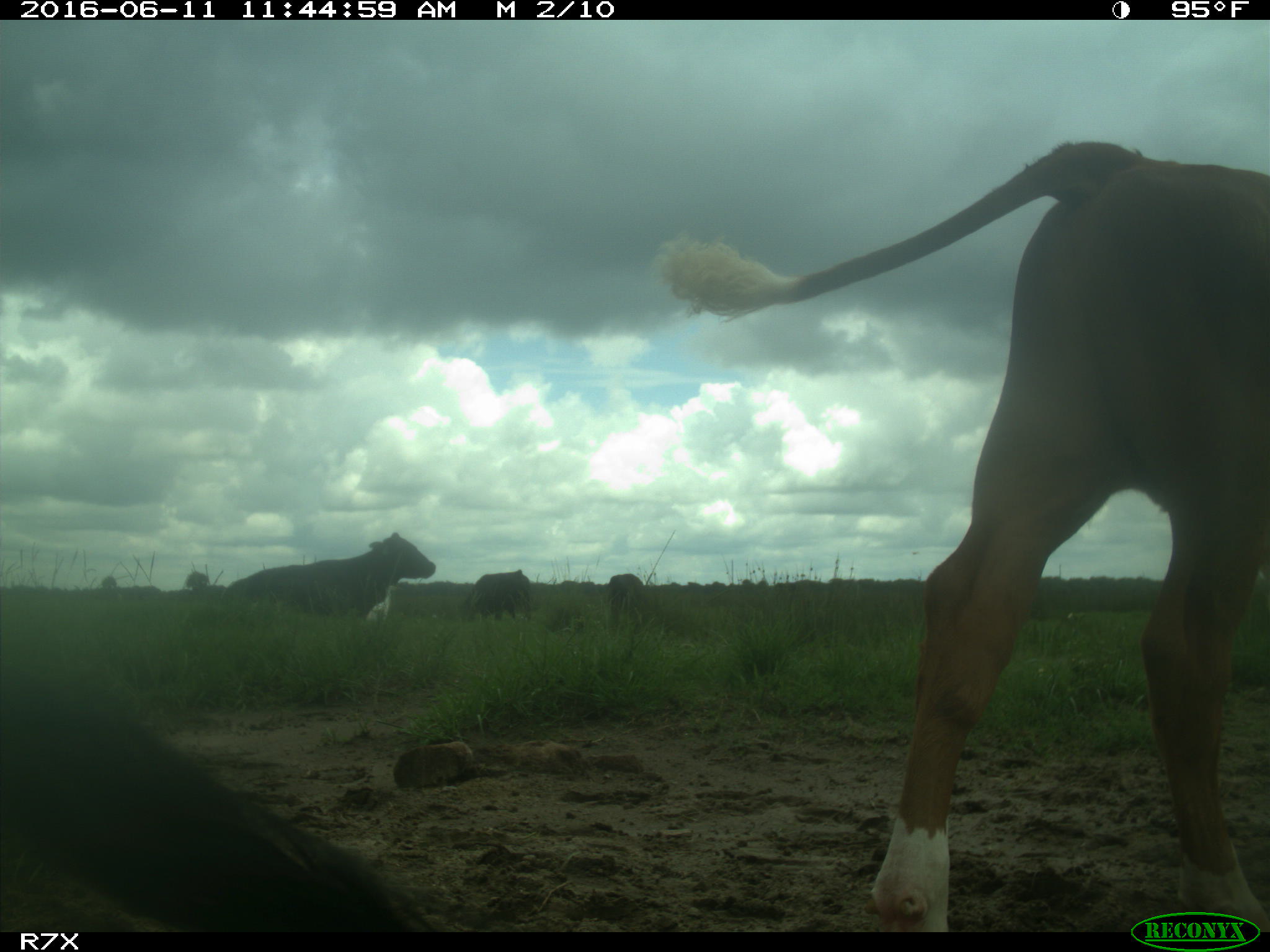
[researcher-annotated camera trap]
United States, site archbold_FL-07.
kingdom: Animalia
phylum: Chordata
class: Mammalia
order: Artiodactyla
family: Bovidae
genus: Bos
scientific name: Bos taurus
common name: domestic cow